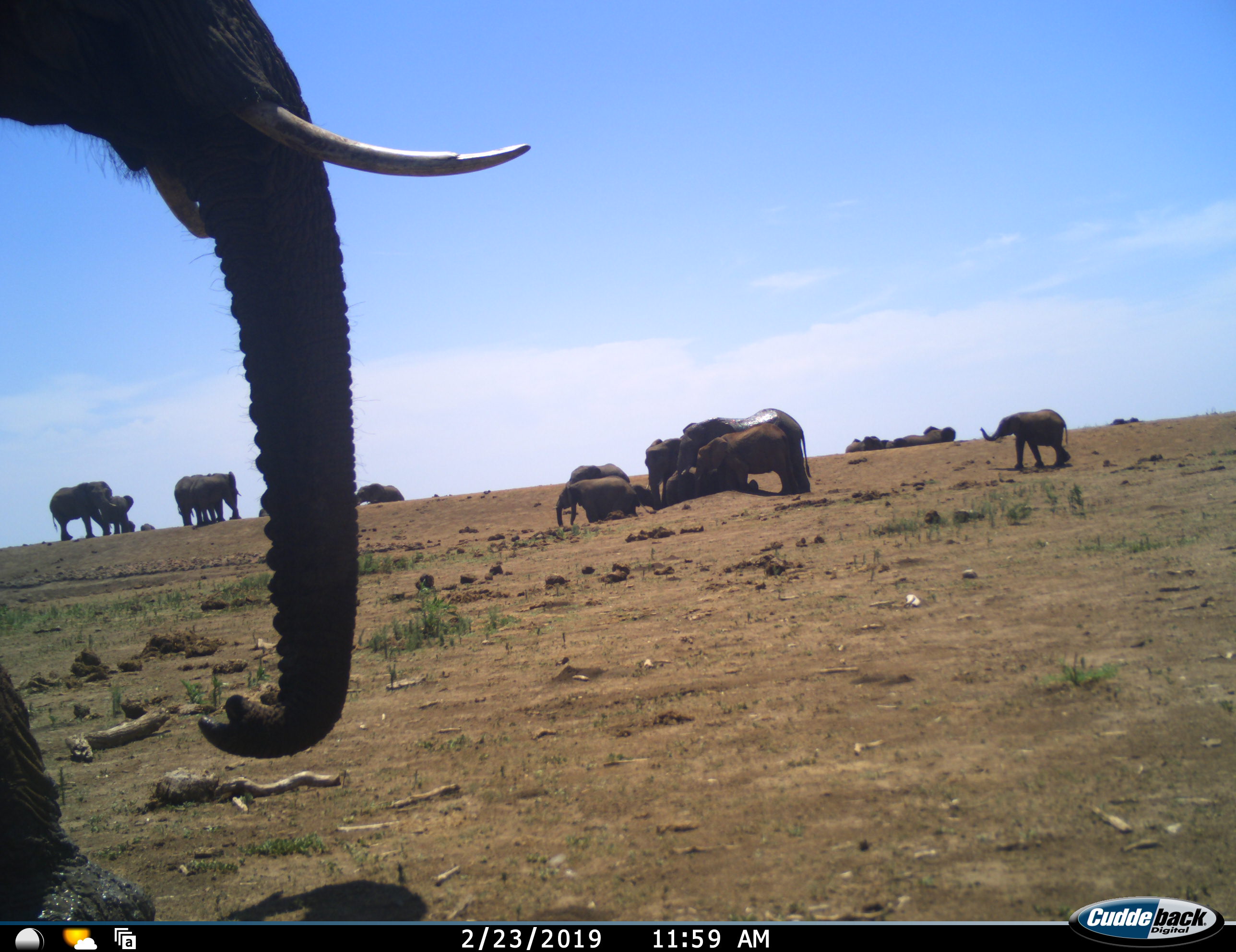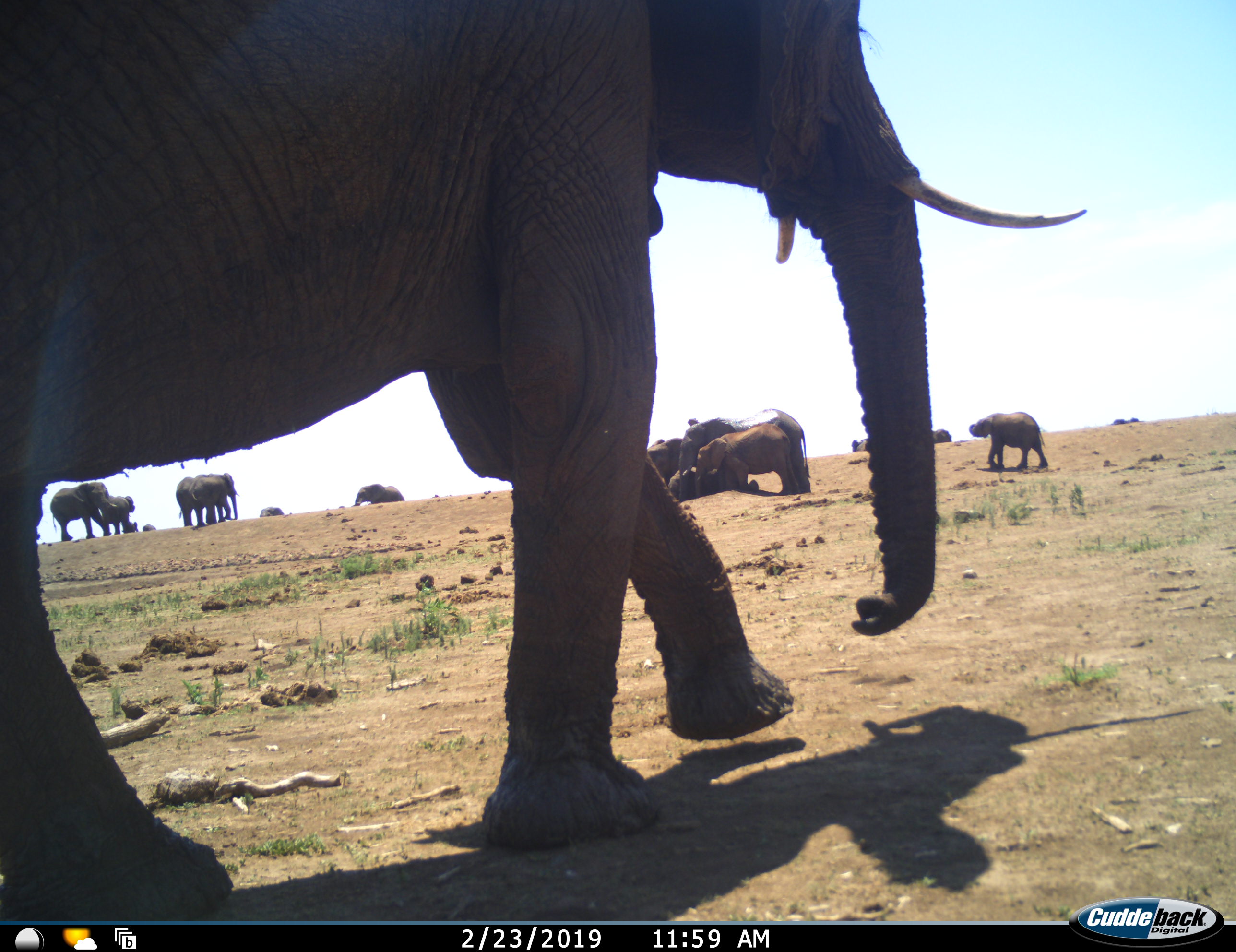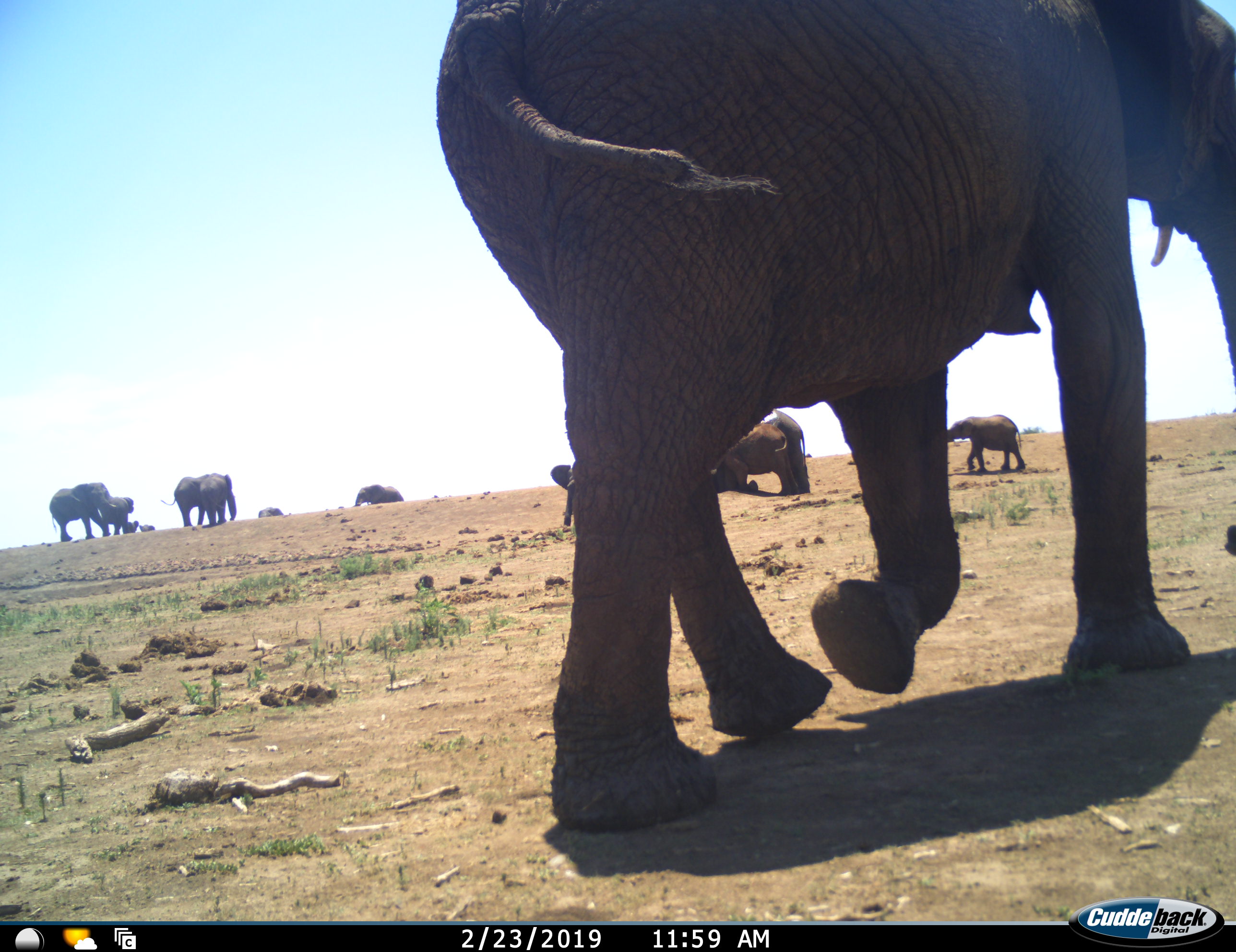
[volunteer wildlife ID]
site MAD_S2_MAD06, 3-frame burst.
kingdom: Animalia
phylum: Chordata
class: Mammalia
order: Proboscidea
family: Elephantidae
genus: Loxodonta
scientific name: Loxodonta africana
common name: african bush elephant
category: elephant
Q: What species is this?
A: Elephant (african bush elephant) (Loxodonta africana).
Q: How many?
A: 11-50.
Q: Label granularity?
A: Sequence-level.